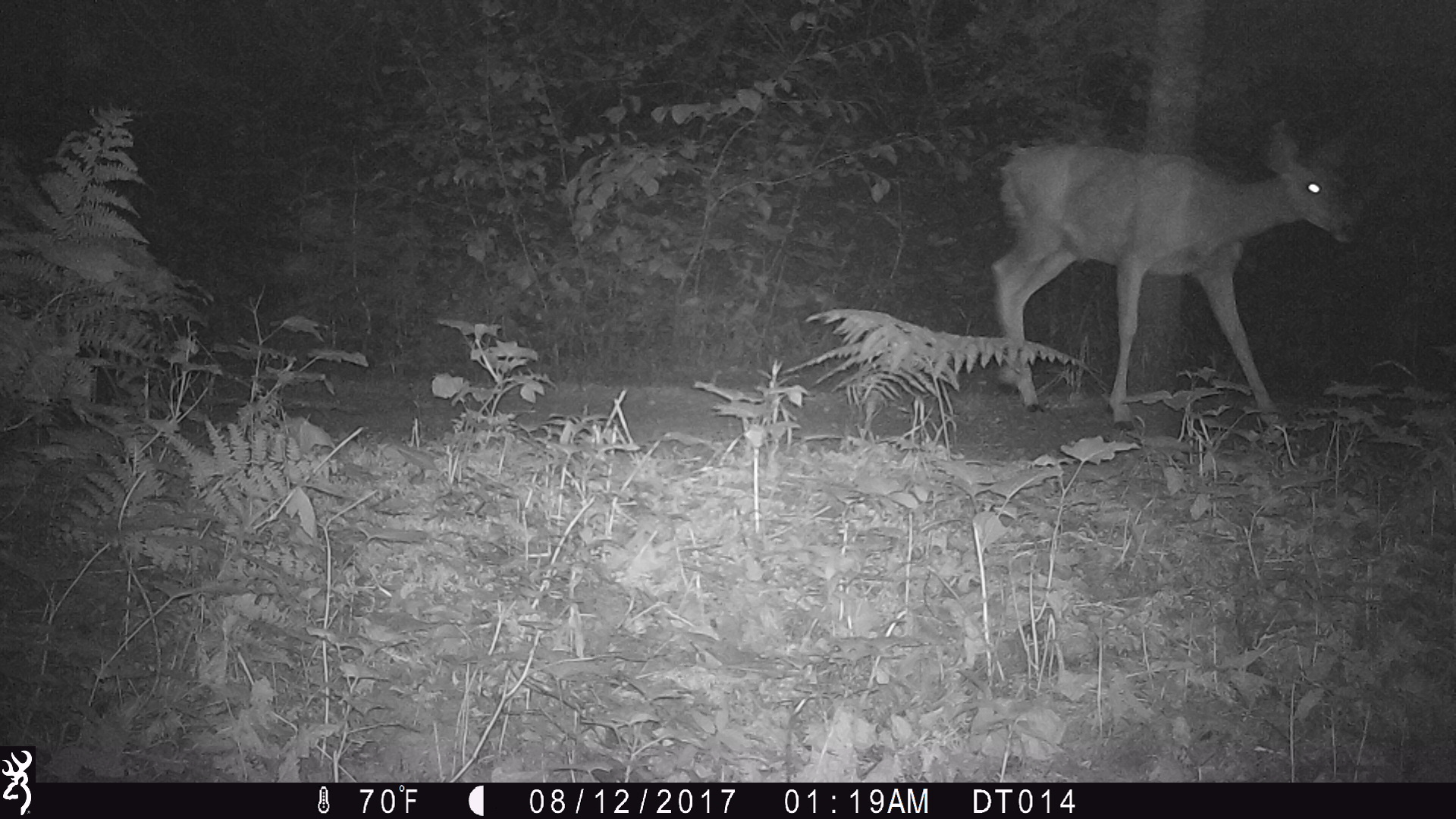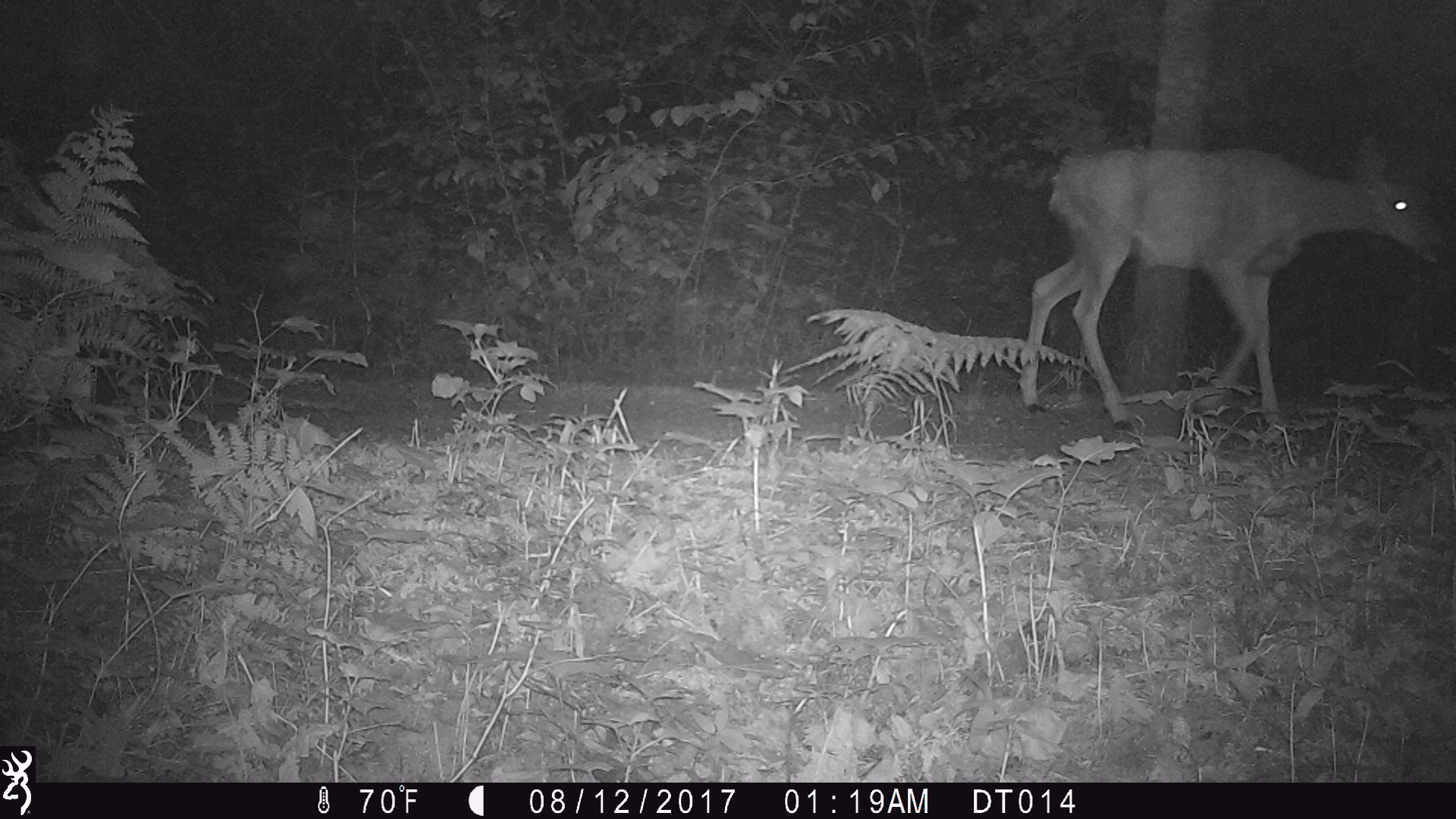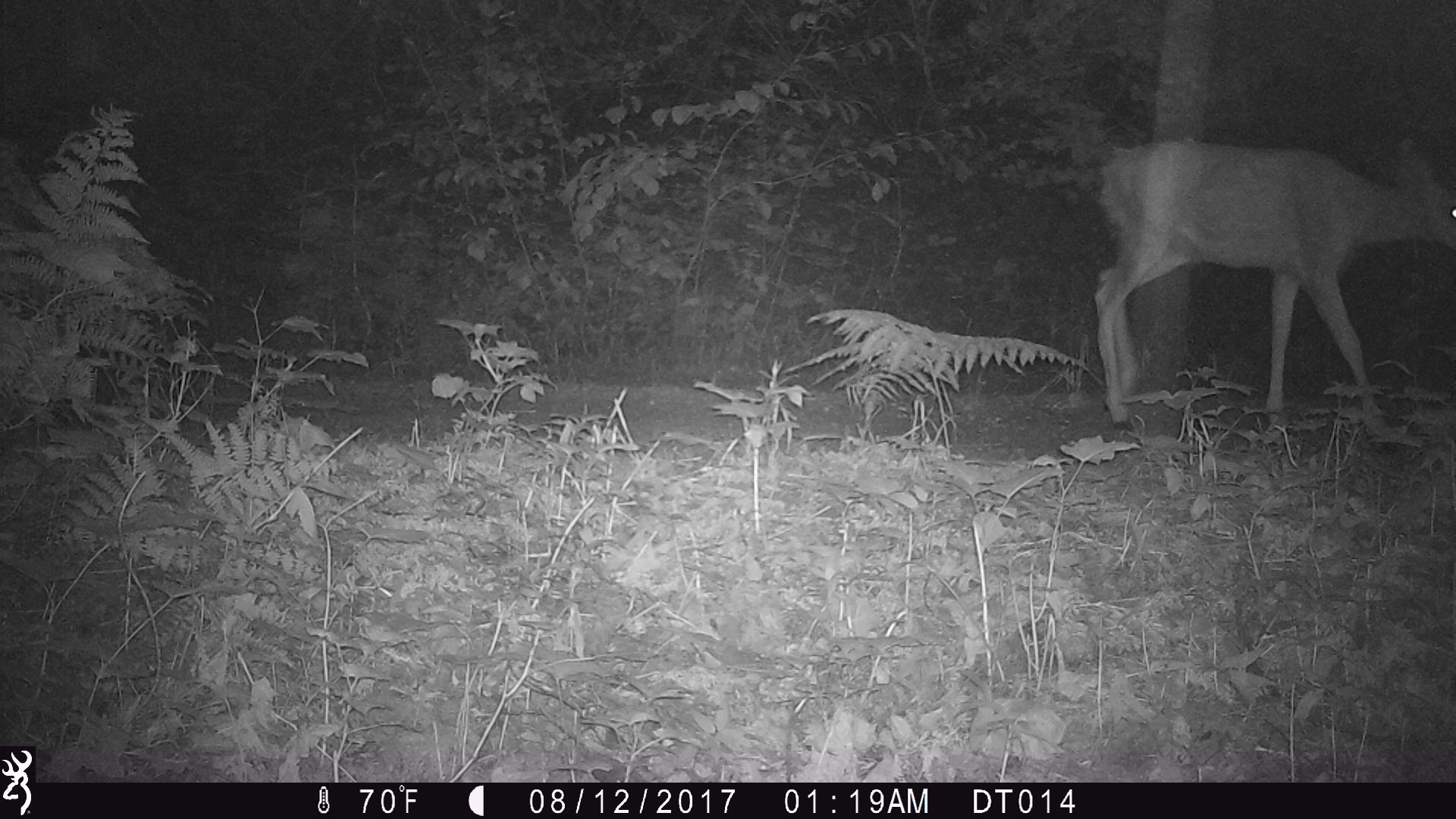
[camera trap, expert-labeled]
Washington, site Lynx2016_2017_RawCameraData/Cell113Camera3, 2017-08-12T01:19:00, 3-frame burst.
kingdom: Animalia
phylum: Chordata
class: Mammalia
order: Artiodactyla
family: Cervidae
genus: Odocoileus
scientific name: Odocoileus hemionus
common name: mule deer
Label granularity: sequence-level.